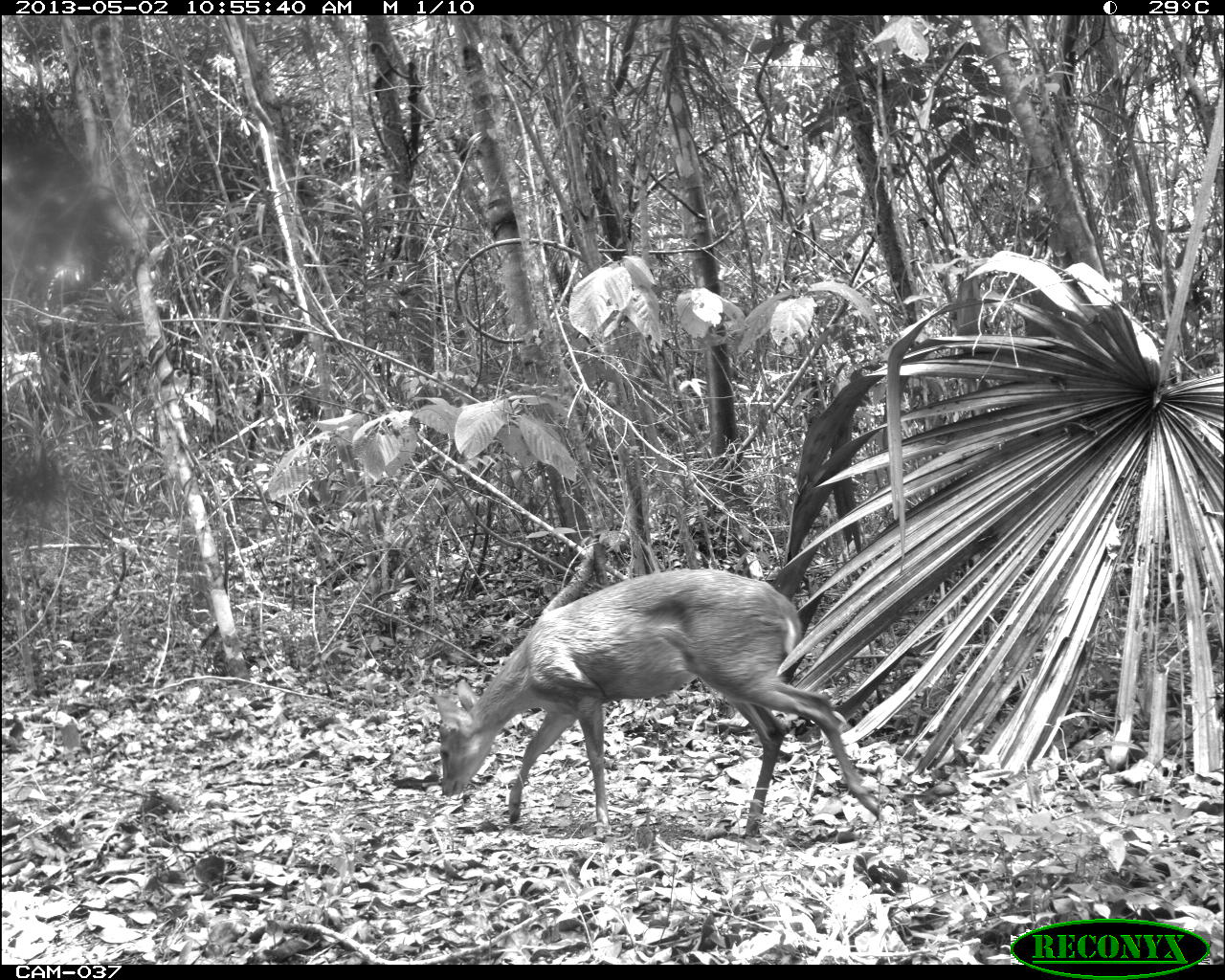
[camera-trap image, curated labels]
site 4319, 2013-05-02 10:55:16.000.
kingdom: Animalia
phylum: Chordata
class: Mammalia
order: Artiodactyla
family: Cervidae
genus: Odocoileus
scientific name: Odocoileus pandora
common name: yucatán brown brocket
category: mazama pandora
Mazama pandora (yucatán brown brocket) (Odocoileus pandora), count 1, sex male.